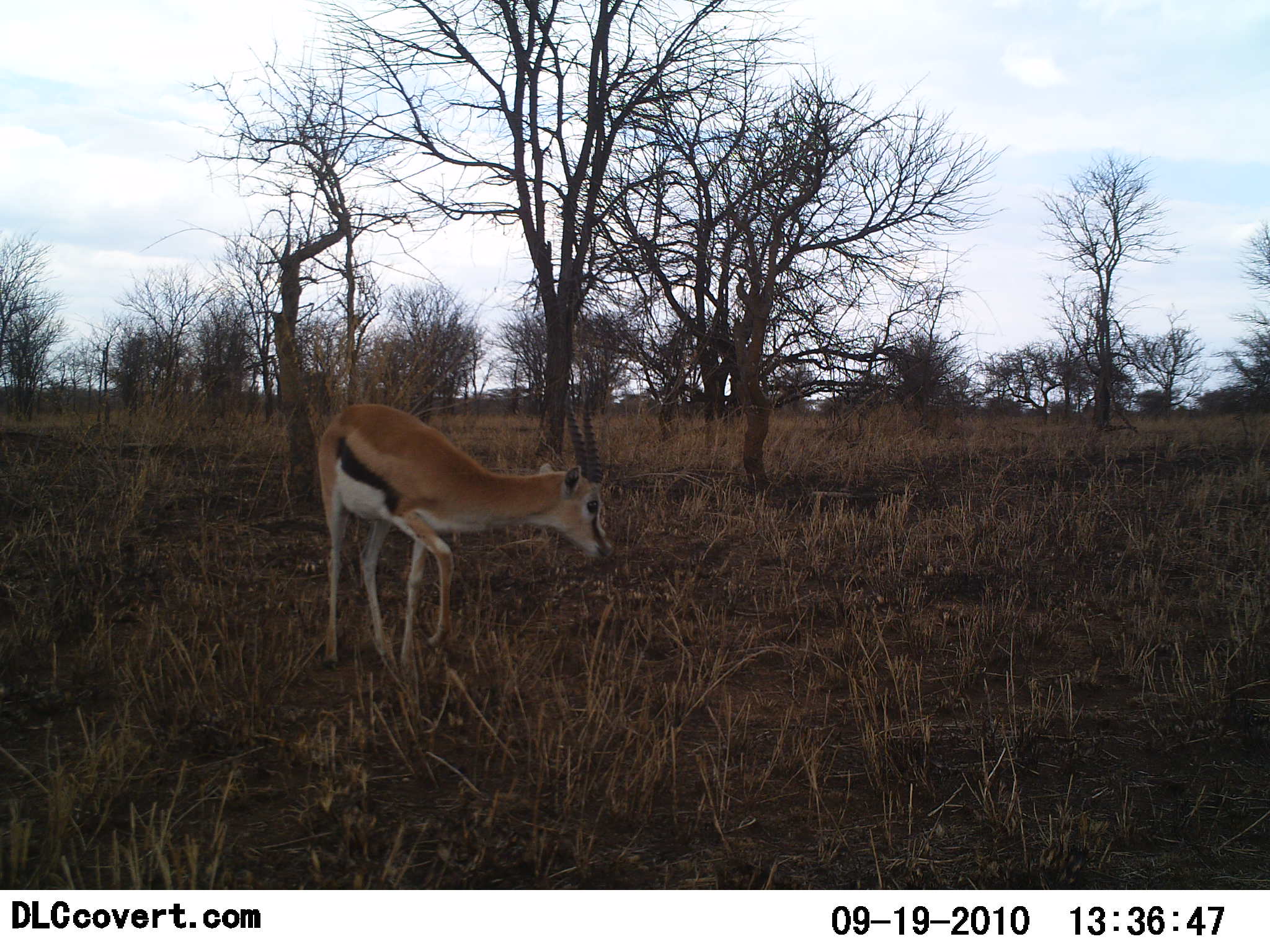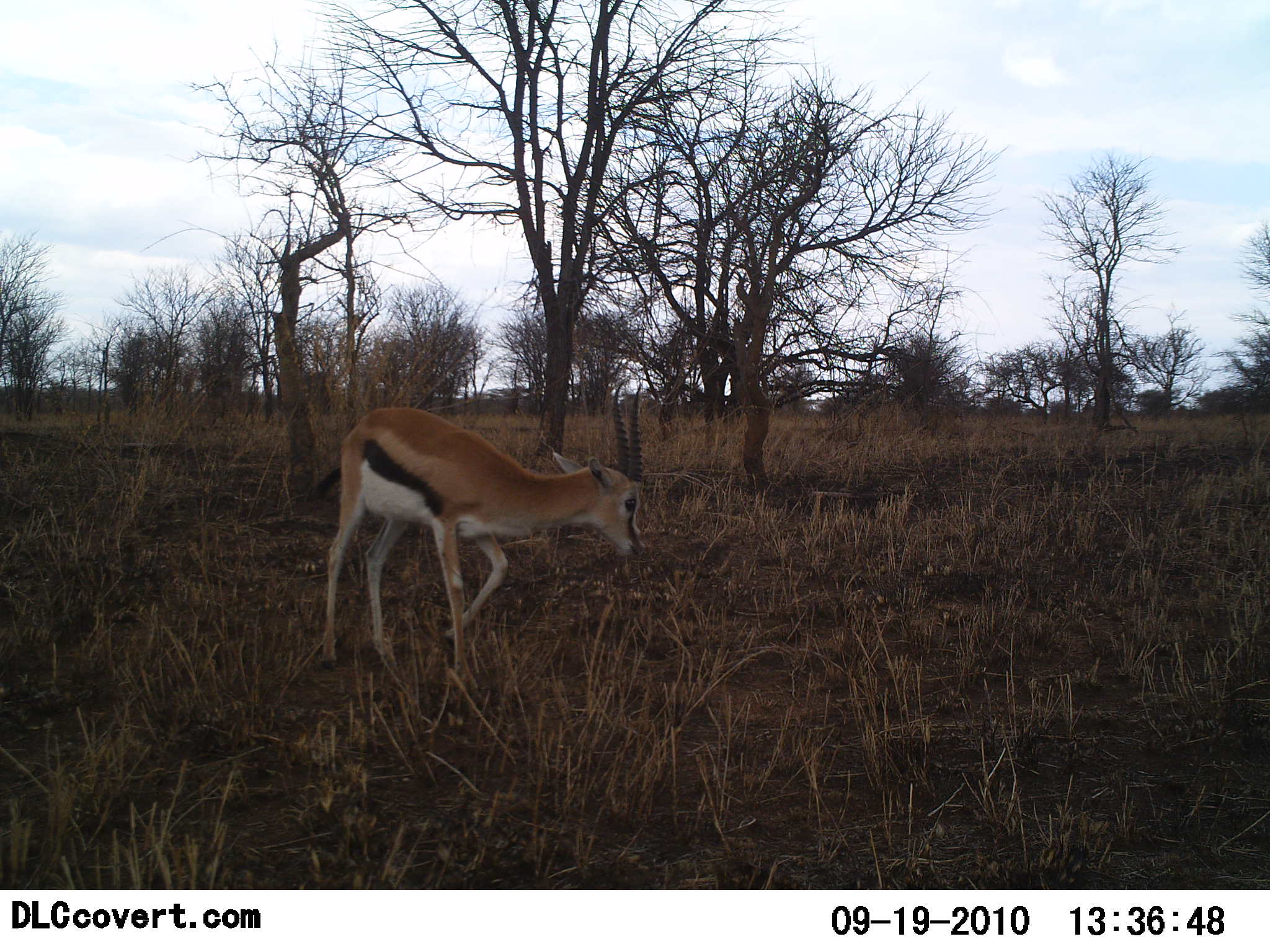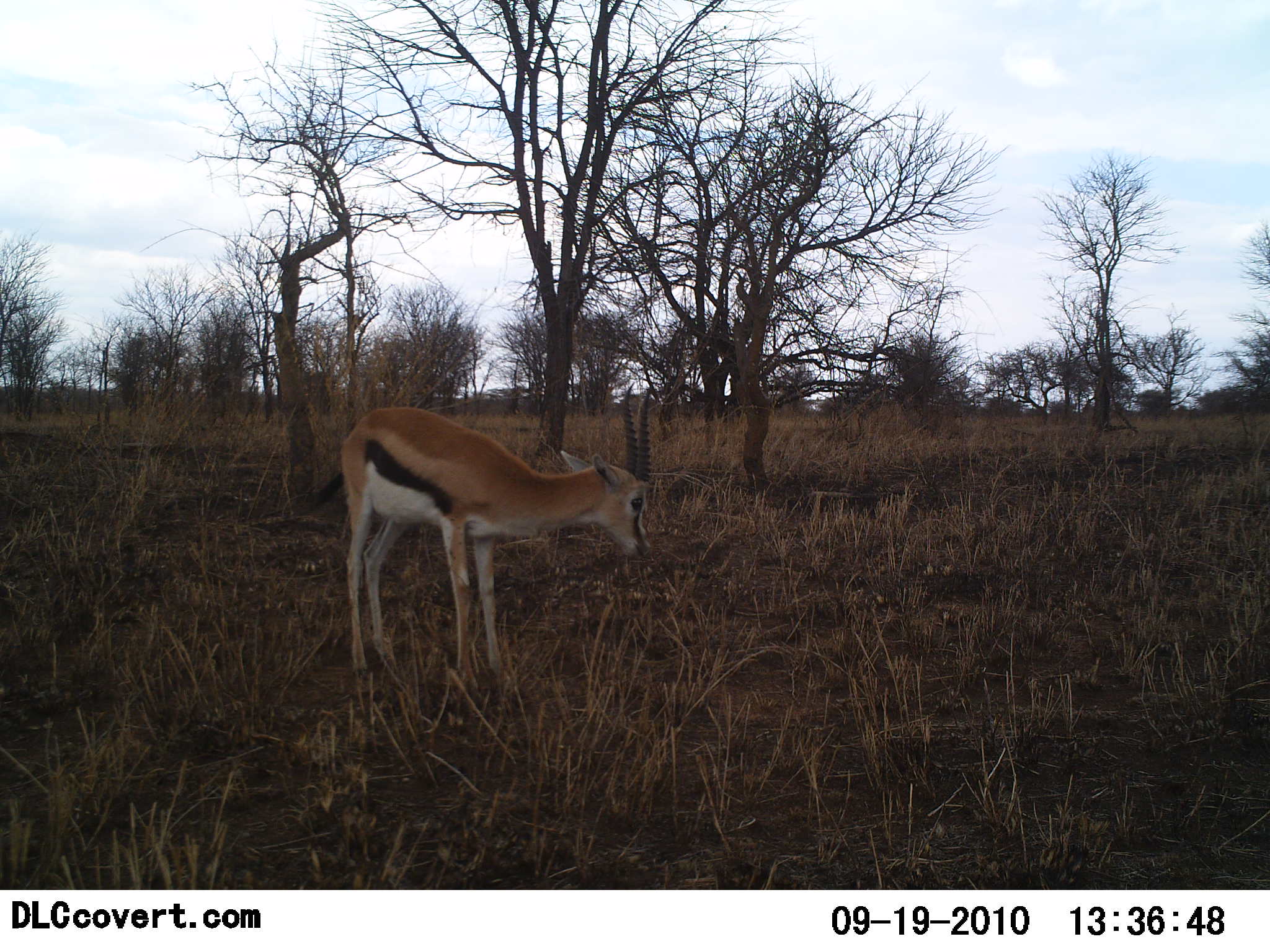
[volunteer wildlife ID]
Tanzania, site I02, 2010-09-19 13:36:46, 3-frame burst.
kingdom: Animalia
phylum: Chordata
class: Mammalia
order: Artiodactyla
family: Bovidae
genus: Eudorcas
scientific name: Eudorcas thomsonii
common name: thomson's gazelle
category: gazellethomsons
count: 1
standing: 31%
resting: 0%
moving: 81%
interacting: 0%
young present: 0%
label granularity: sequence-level